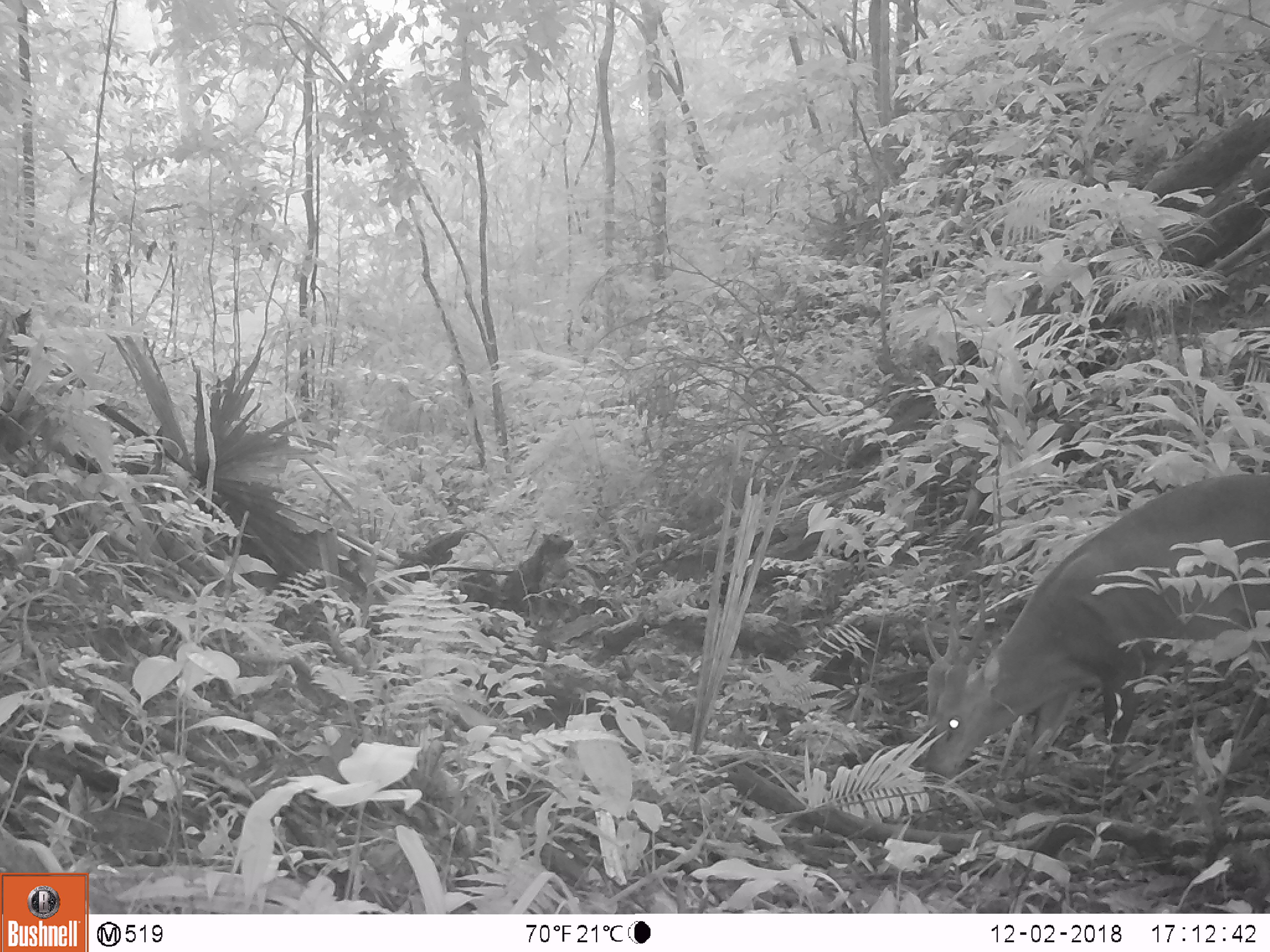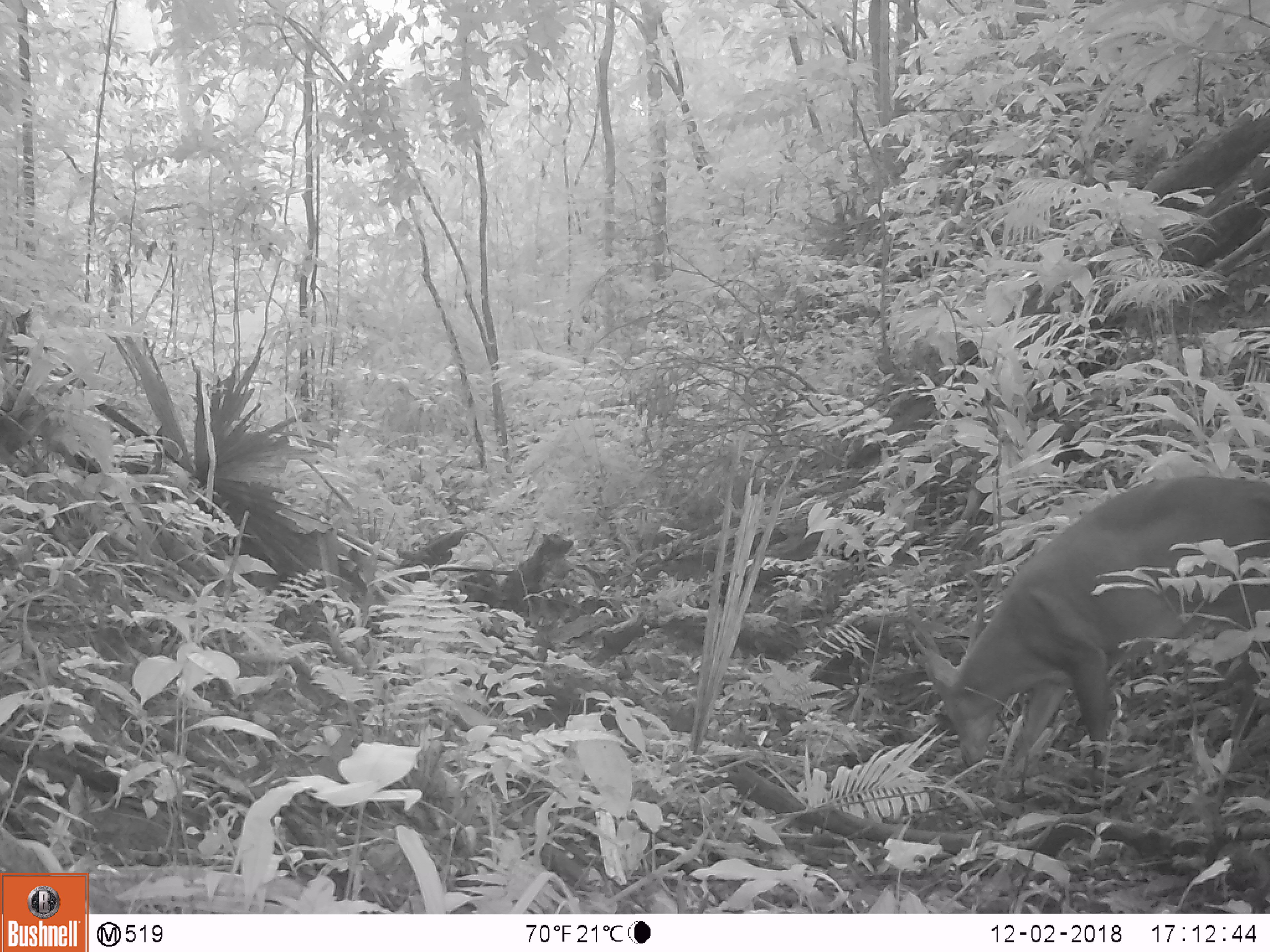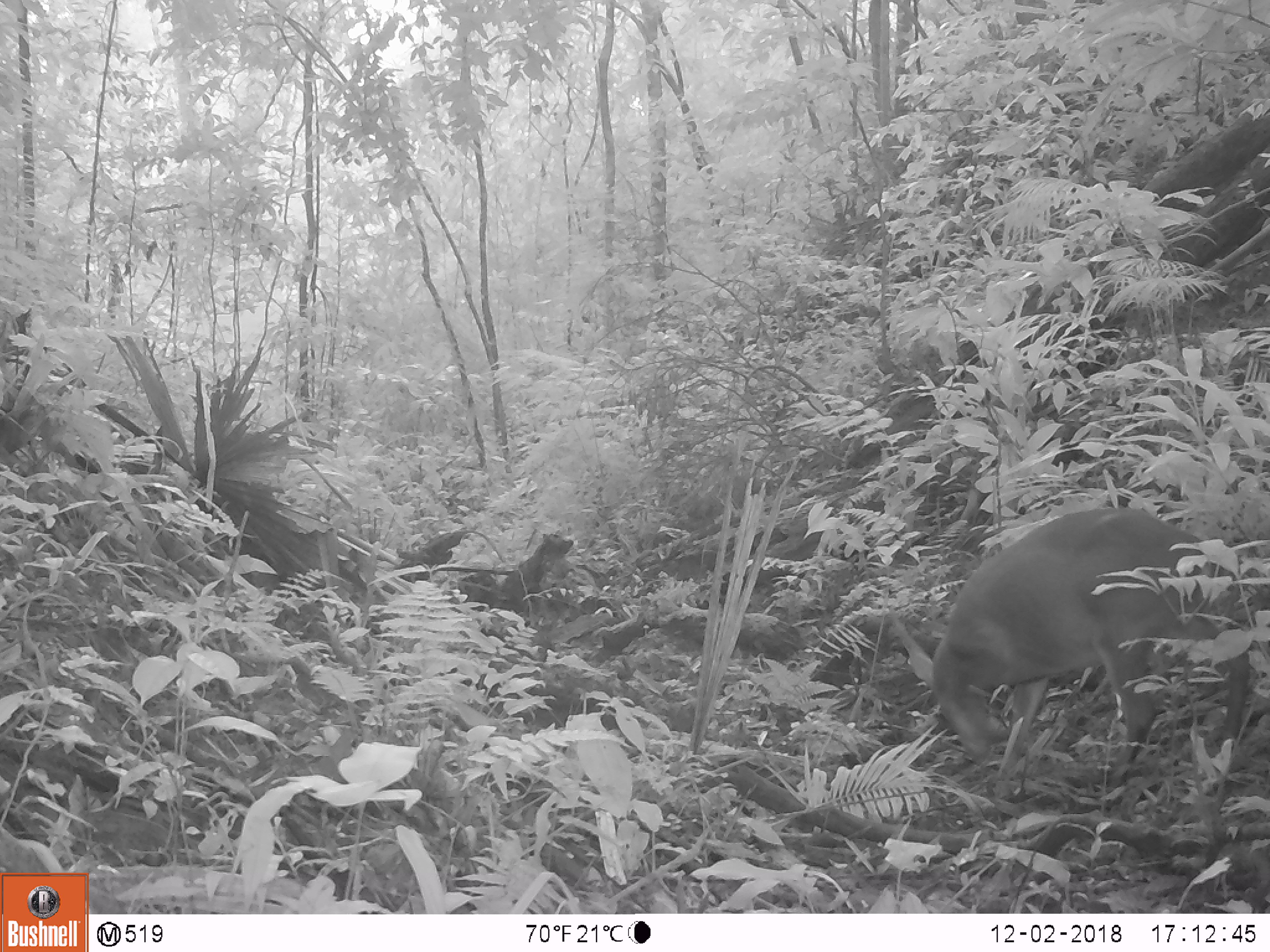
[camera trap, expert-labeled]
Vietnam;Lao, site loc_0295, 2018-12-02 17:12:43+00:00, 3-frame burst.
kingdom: Animalia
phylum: Chordata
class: Mammalia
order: Artiodactyla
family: Cervidae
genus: Muntiacus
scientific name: Muntiacus vuquangensis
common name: large-antlered muntjac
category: large antlered muntjac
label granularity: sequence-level